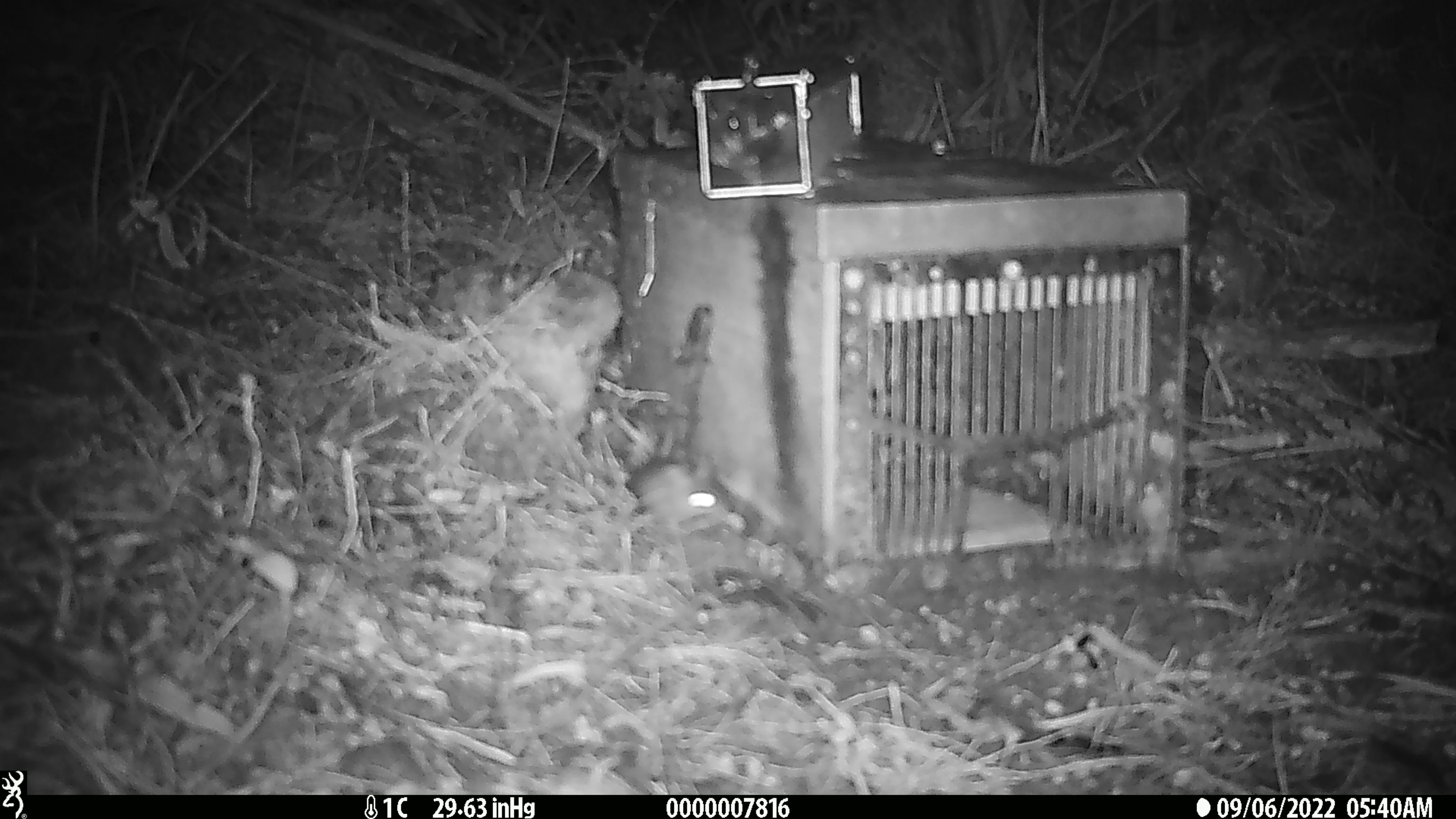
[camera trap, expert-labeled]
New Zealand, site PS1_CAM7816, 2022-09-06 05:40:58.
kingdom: Animalia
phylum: Chordata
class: Mammalia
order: Rodentia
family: Muridae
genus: Mus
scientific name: Mus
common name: mouse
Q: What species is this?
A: Mouse (Mus).